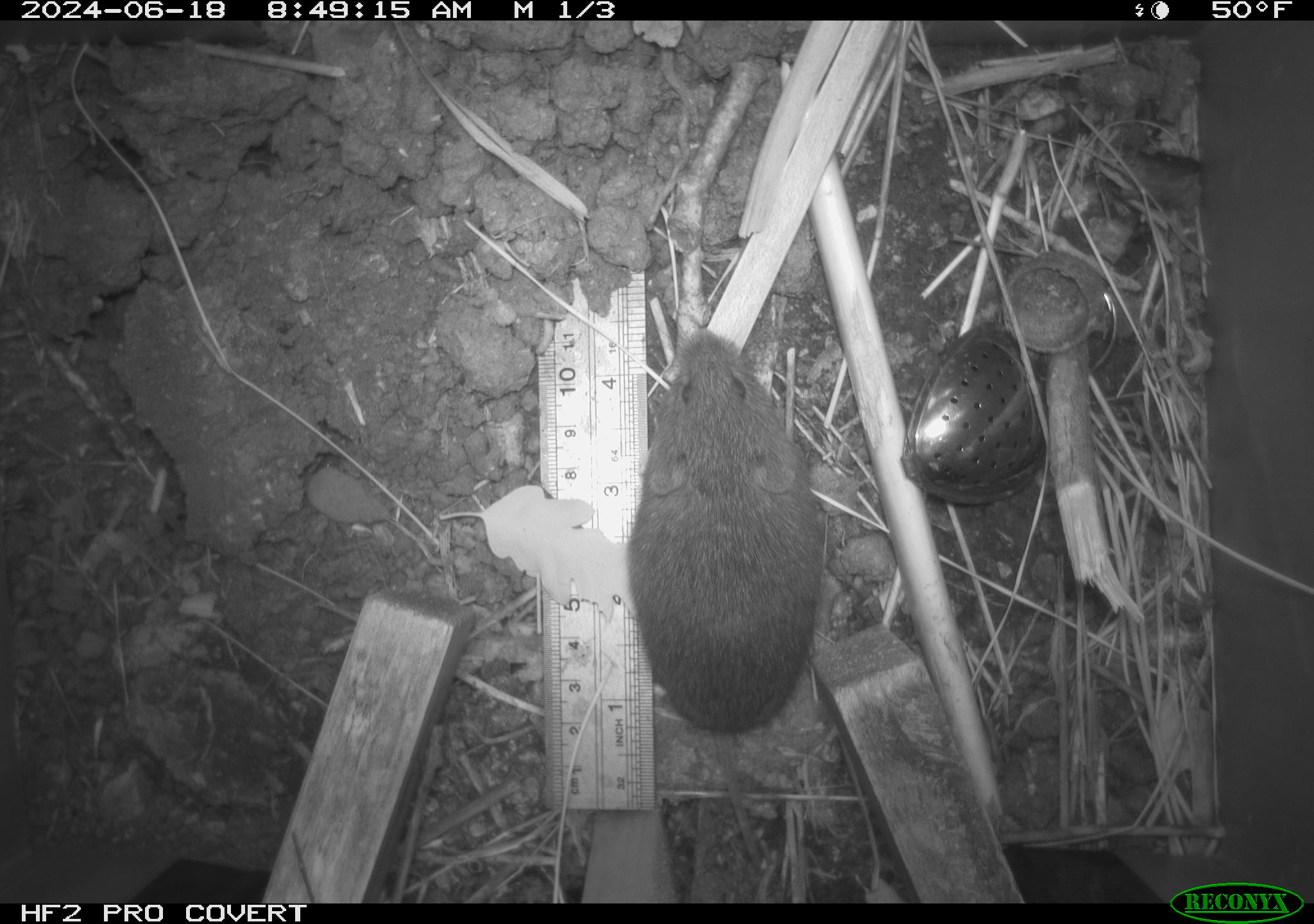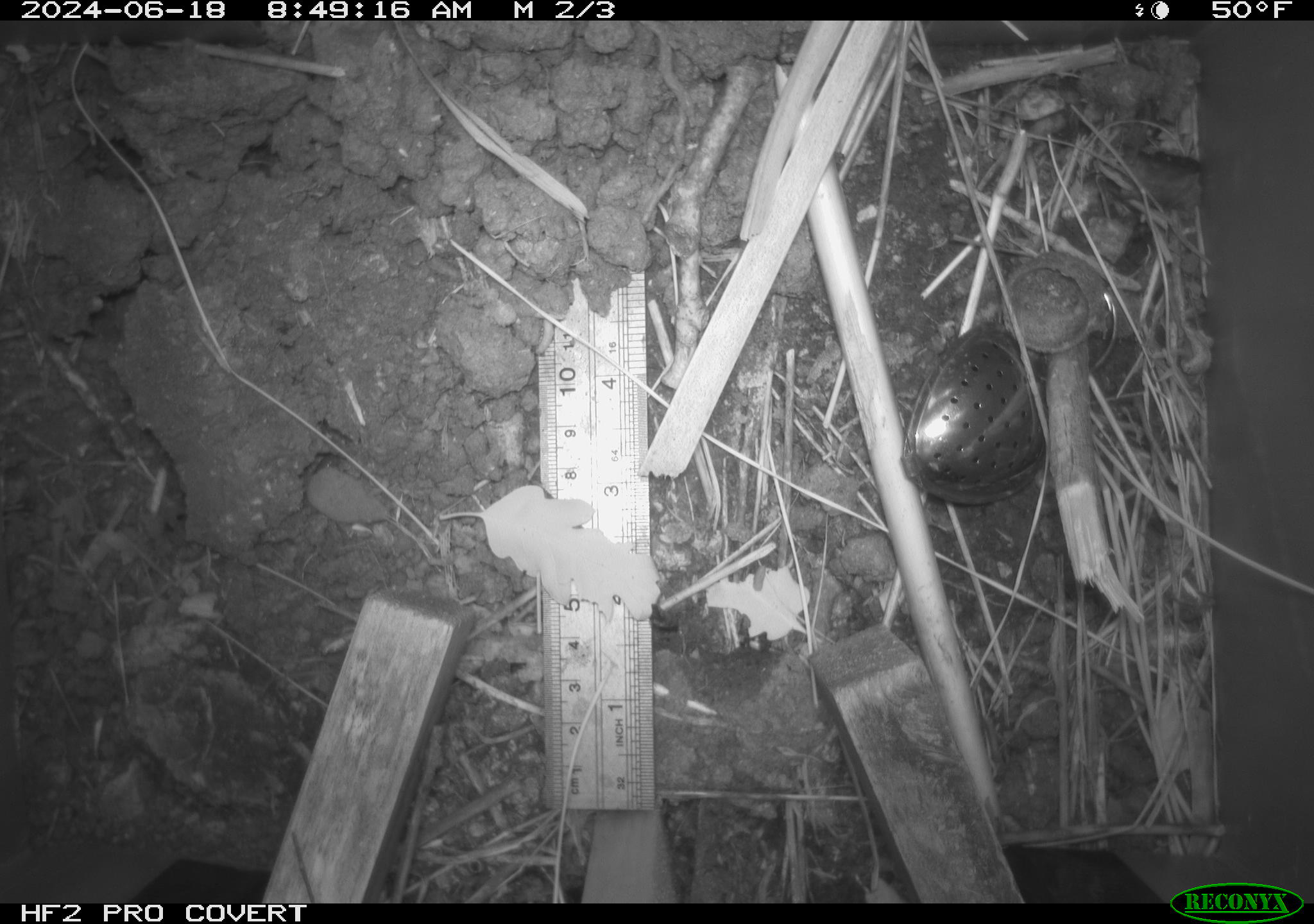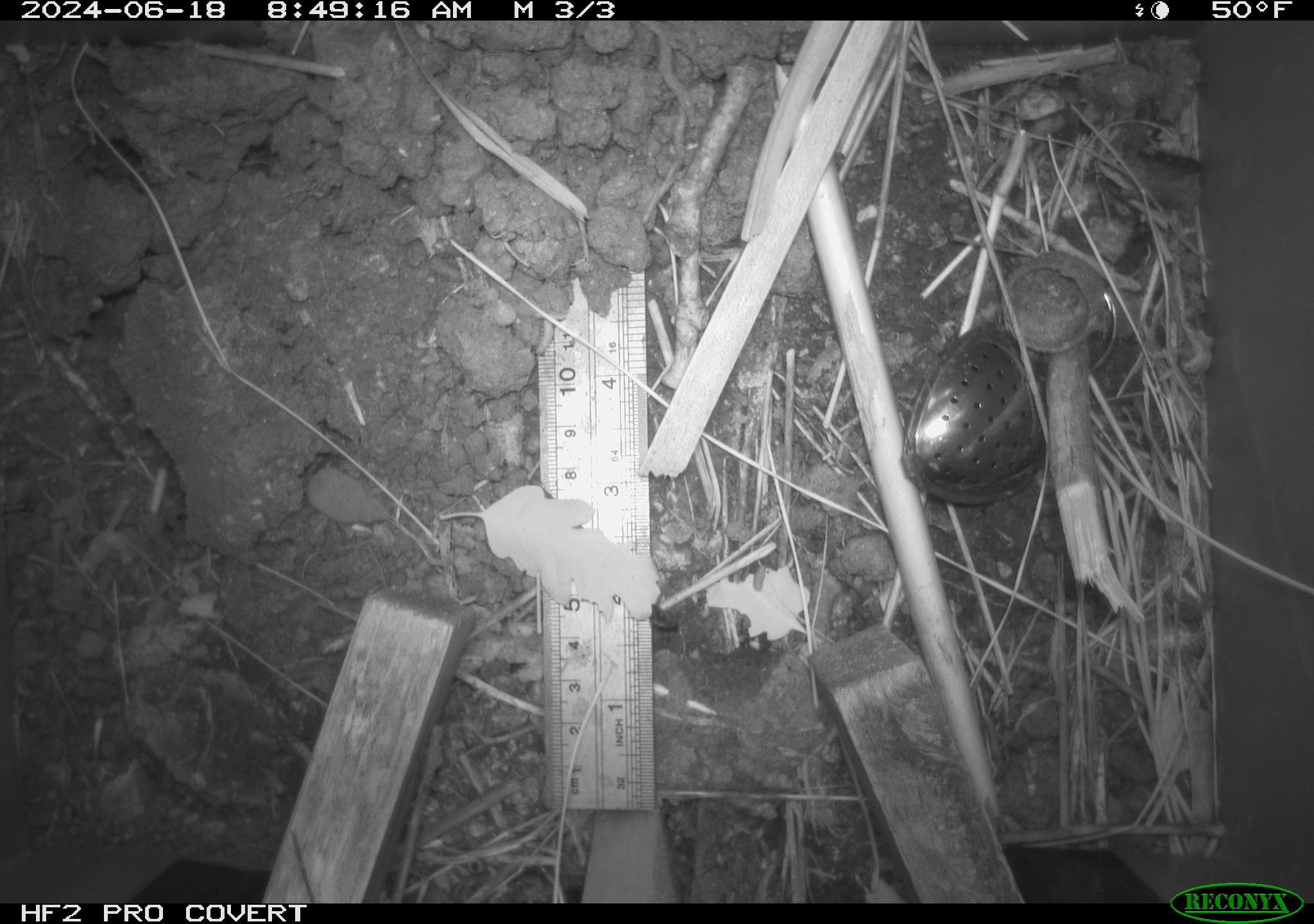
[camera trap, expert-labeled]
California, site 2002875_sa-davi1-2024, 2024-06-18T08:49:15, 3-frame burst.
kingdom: Animalia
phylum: Chordata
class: Mammalia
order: Rodentia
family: Cricetidae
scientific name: Arvicolinae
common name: voles, lemmings, and muskrats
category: arvicolinae subfamily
Arvicolinae subfamily (voles, lemmings, and muskrats) (Arvicolinae).